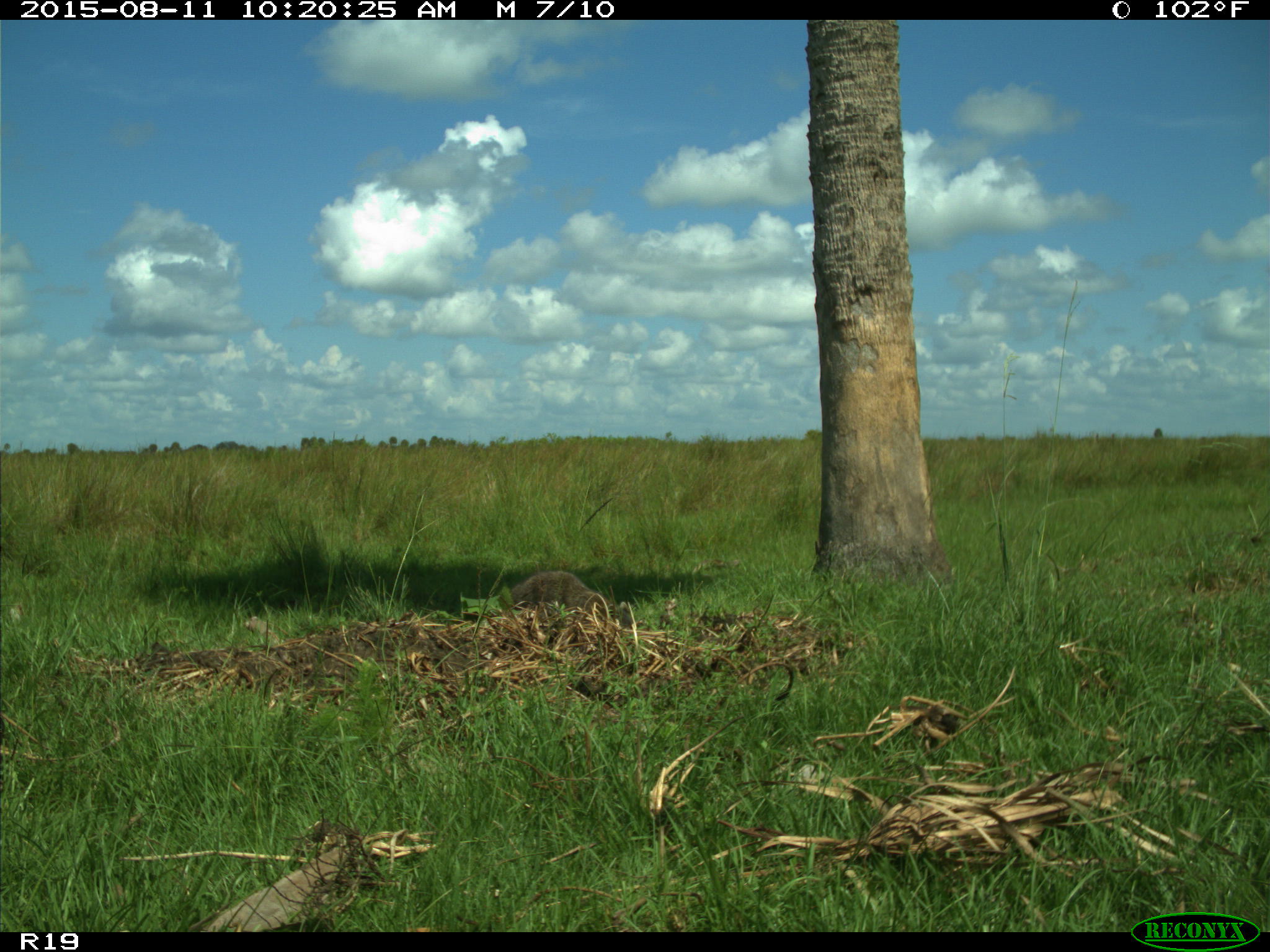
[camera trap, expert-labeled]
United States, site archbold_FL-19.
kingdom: Animalia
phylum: Chordata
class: Mammalia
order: Carnivora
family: Procyonidae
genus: Procyon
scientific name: Procyon lotor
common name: common raccoon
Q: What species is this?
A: Procyon lotor (common raccoon).